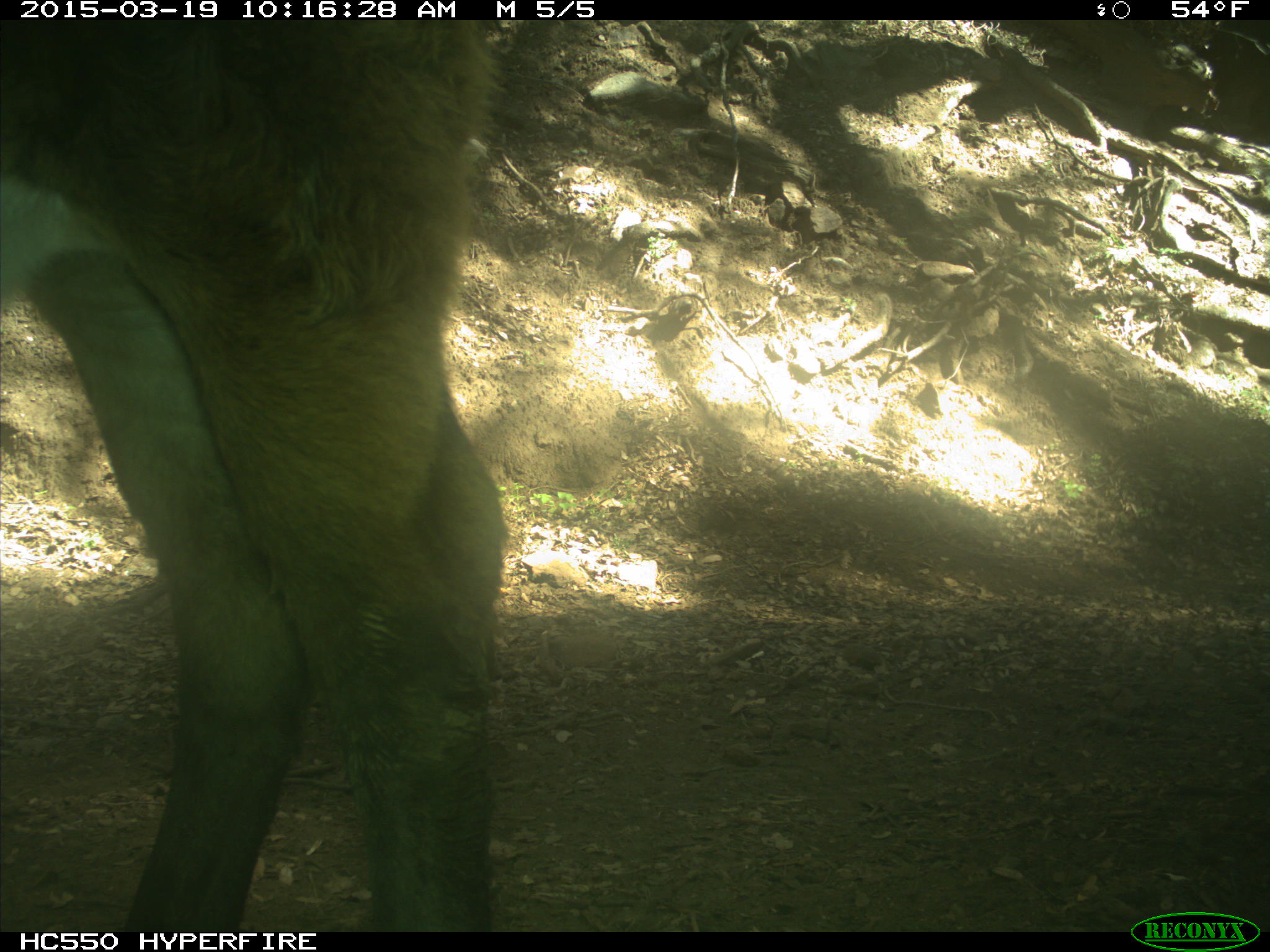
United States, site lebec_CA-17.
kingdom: Animalia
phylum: Chordata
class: Mammalia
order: Artiodactyla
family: Bovidae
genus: Bos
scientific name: Bos taurus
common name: domestic cow